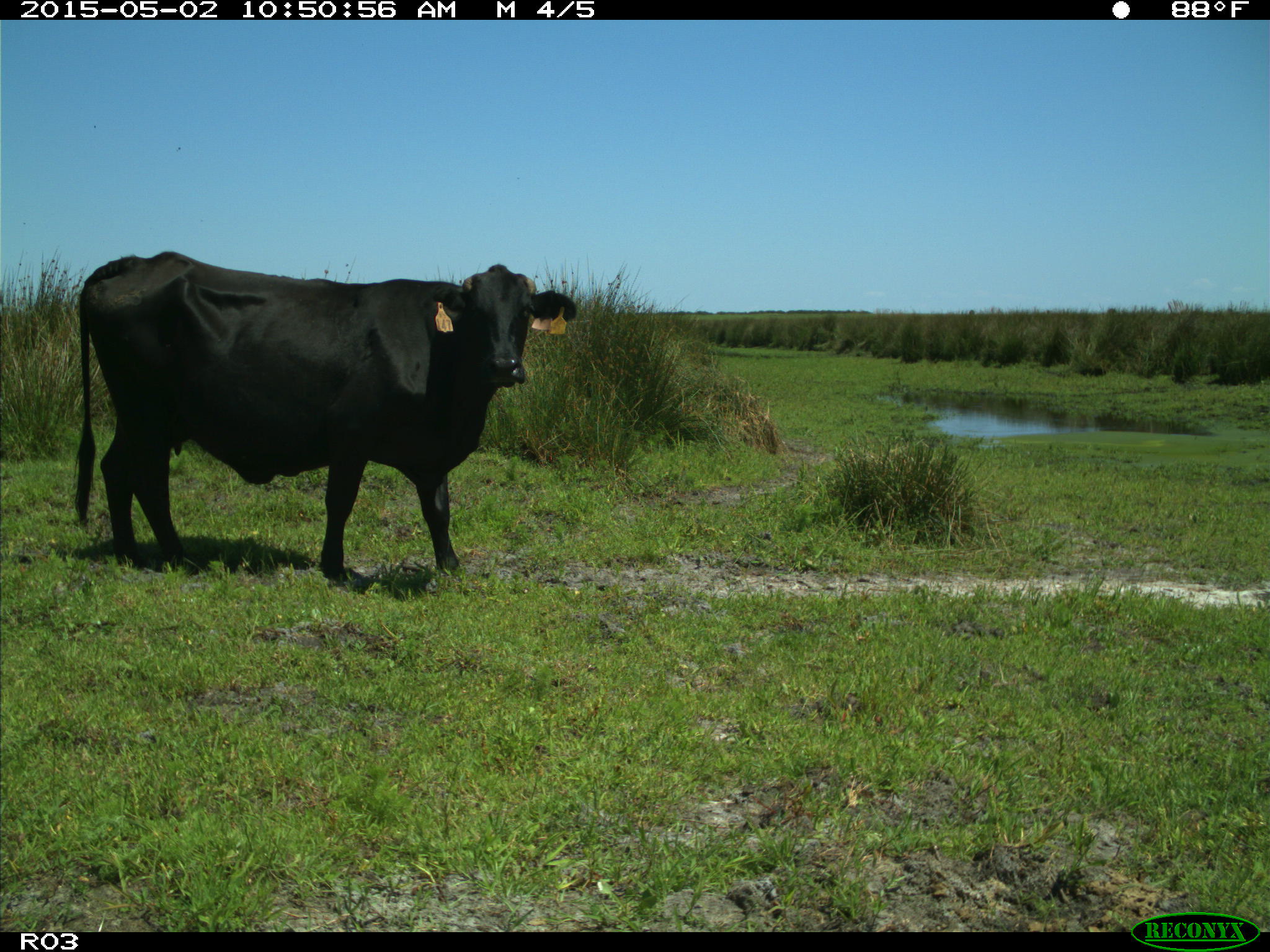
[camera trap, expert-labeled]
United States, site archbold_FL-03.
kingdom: Animalia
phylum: Chordata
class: Mammalia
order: Artiodactyla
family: Bovidae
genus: Bos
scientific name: Bos taurus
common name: domestic cow